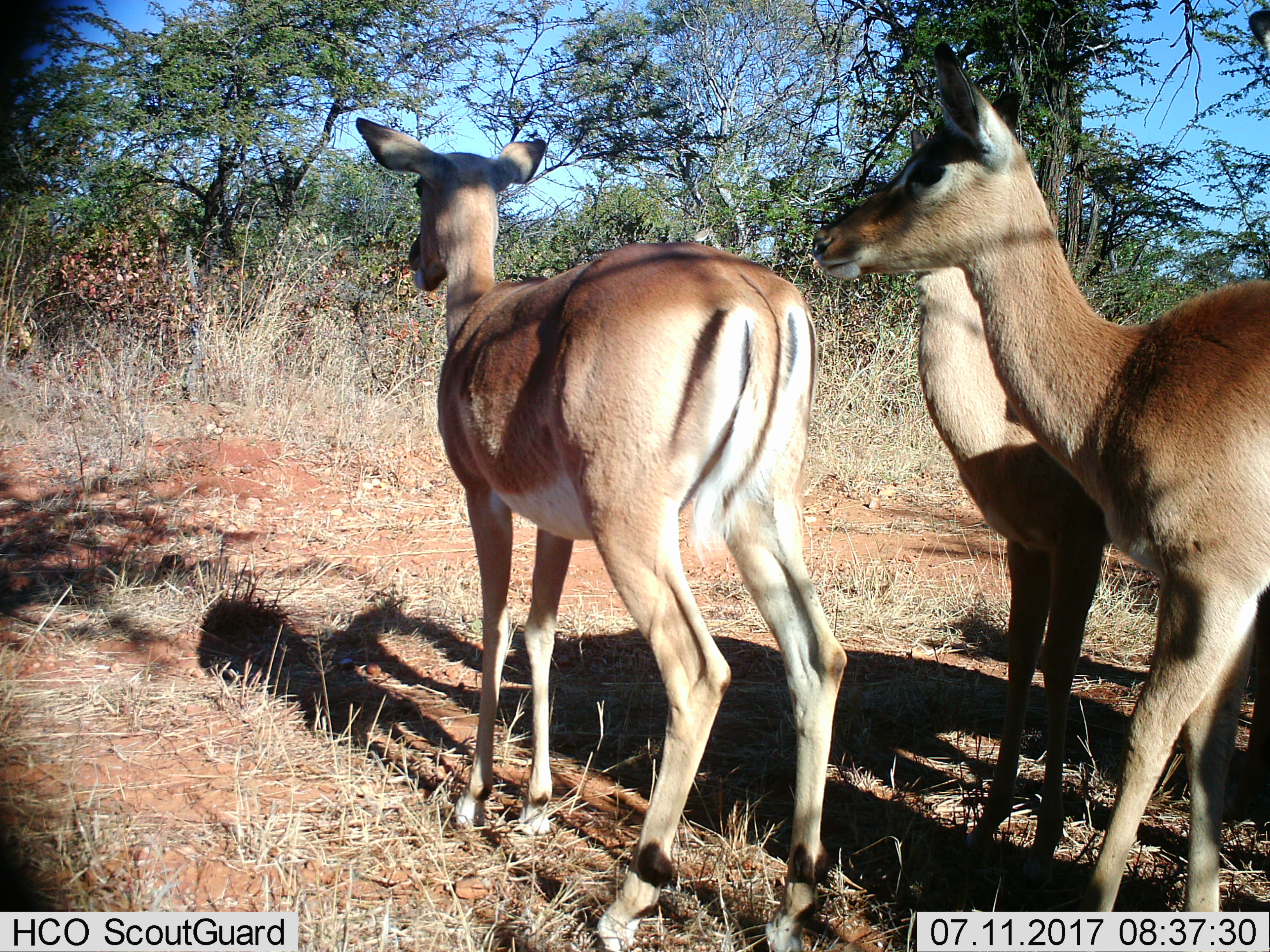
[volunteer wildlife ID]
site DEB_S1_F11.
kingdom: Animalia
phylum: Chordata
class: Mammalia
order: Artiodactyla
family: Bovidae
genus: Aepyceros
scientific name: Aepyceros melampus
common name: impala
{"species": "impala (Aepyceros melampus)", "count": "3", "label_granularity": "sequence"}